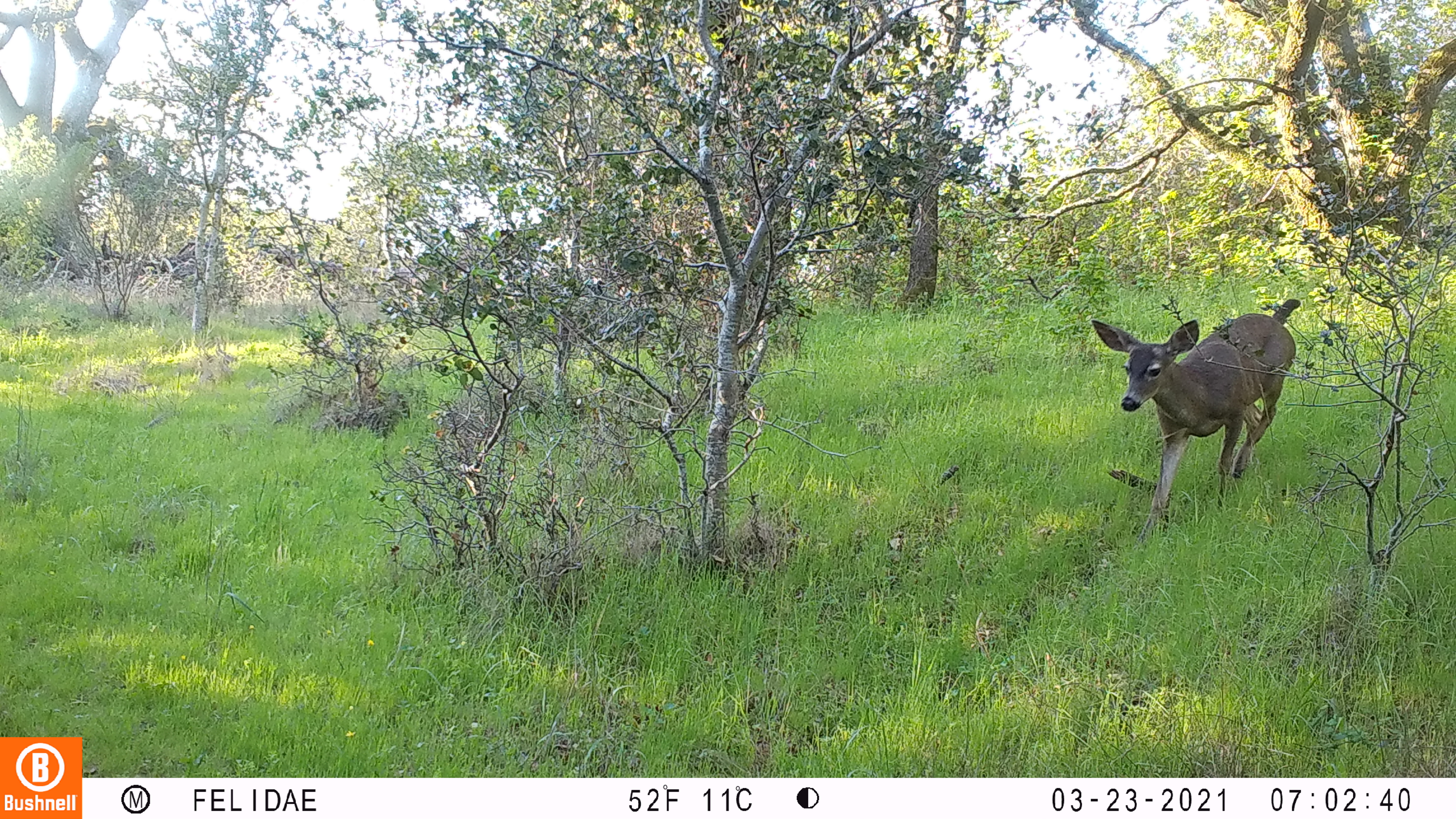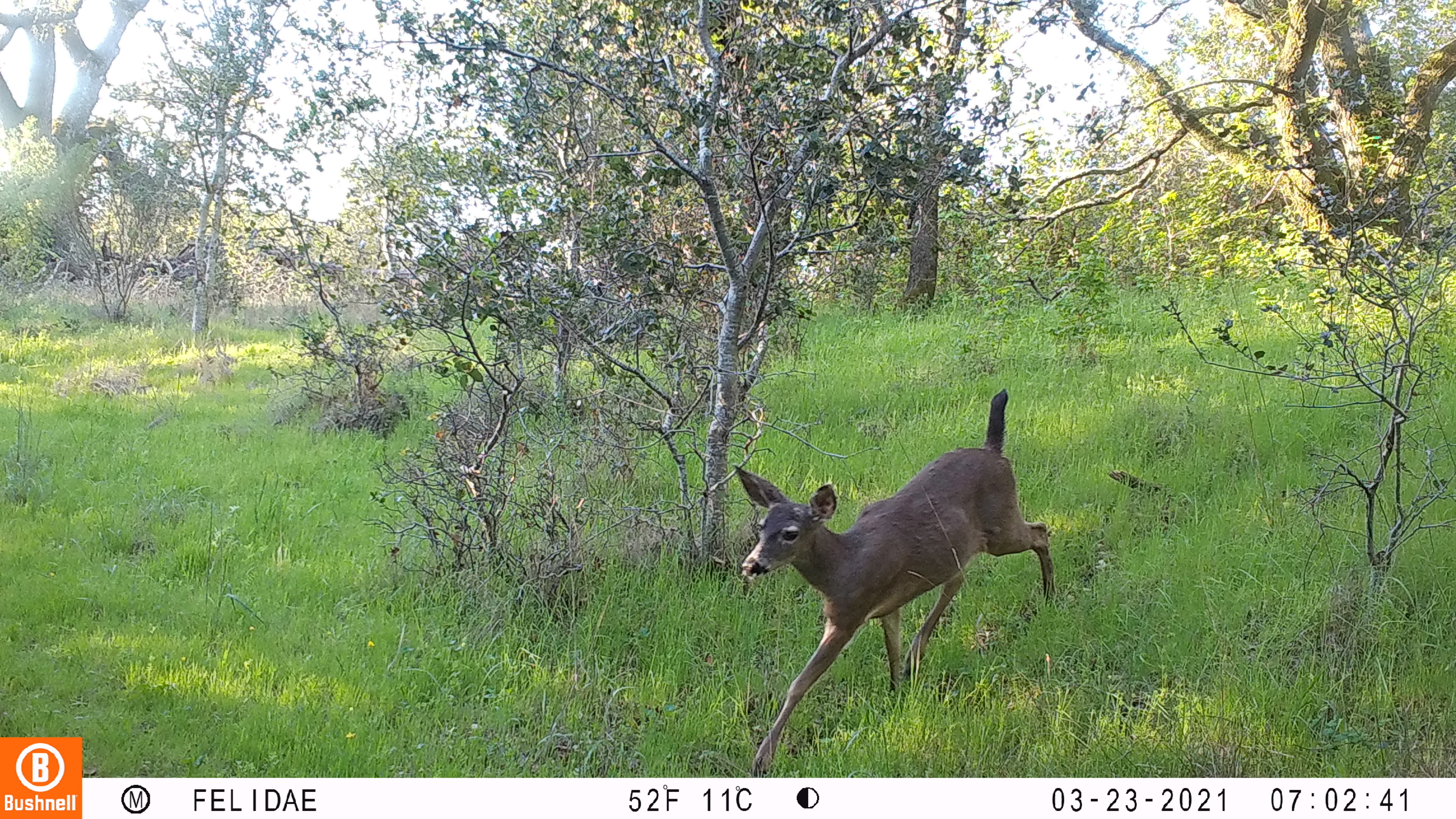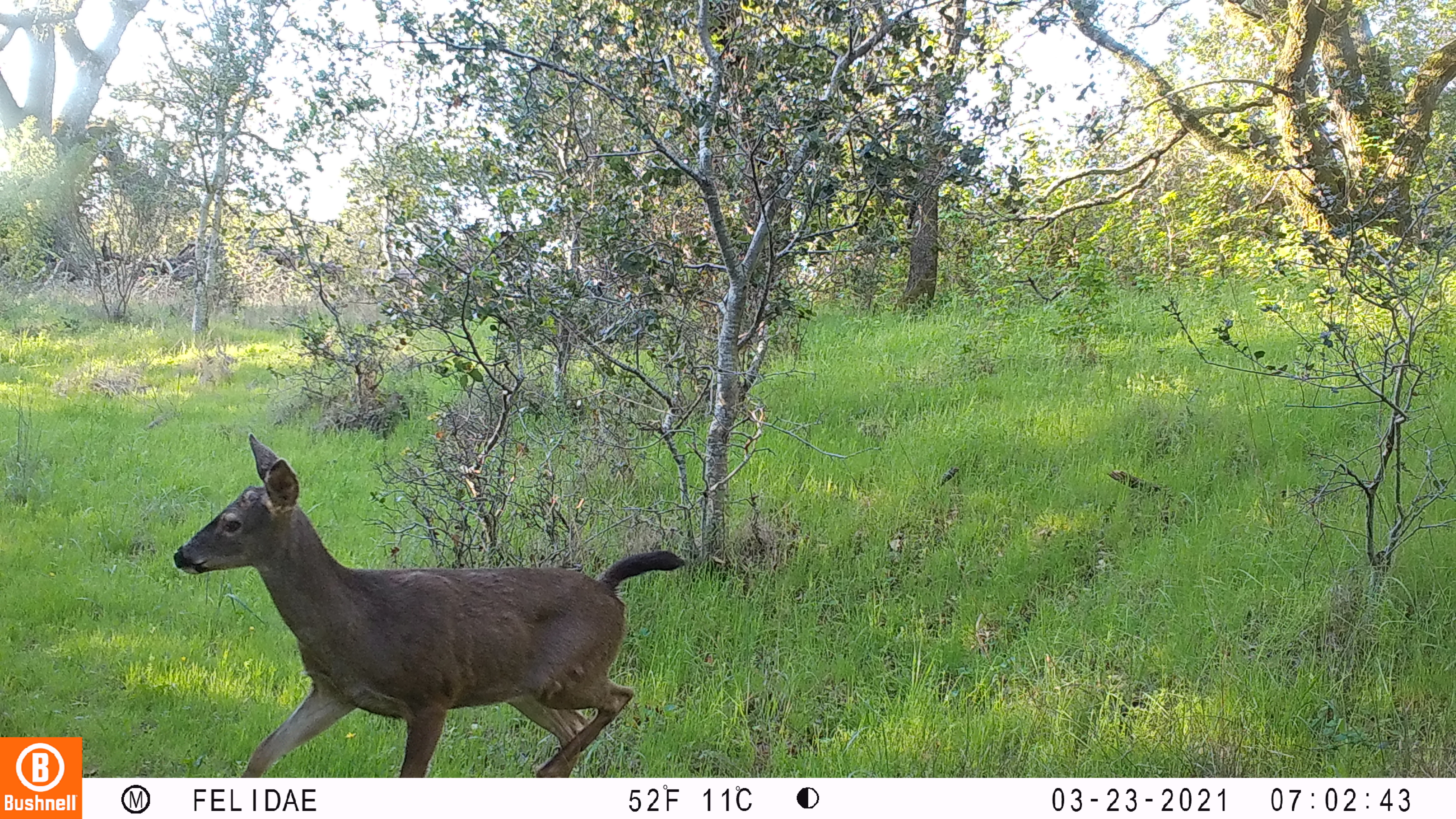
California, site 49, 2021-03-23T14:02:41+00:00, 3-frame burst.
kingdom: Animalia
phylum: Chordata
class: Mammalia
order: Artiodactyla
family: Cervidae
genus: Odocoileus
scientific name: Odocoileus hemionus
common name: mule deer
Mule deer (Odocoileus hemionus).